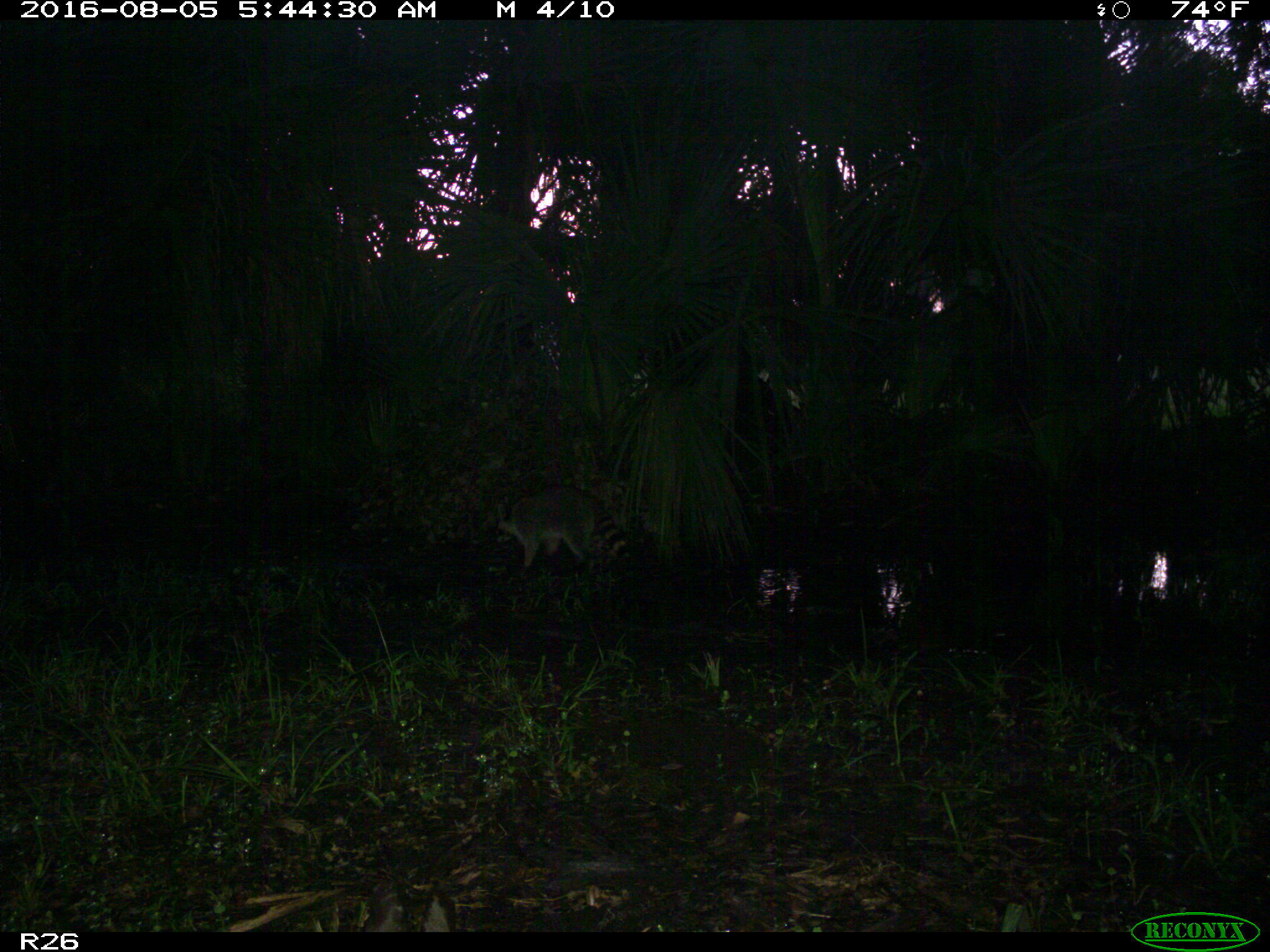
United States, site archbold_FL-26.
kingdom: Animalia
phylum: Chordata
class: Mammalia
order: Carnivora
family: Procyonidae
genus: Procyon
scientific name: Procyon lotor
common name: common raccoon